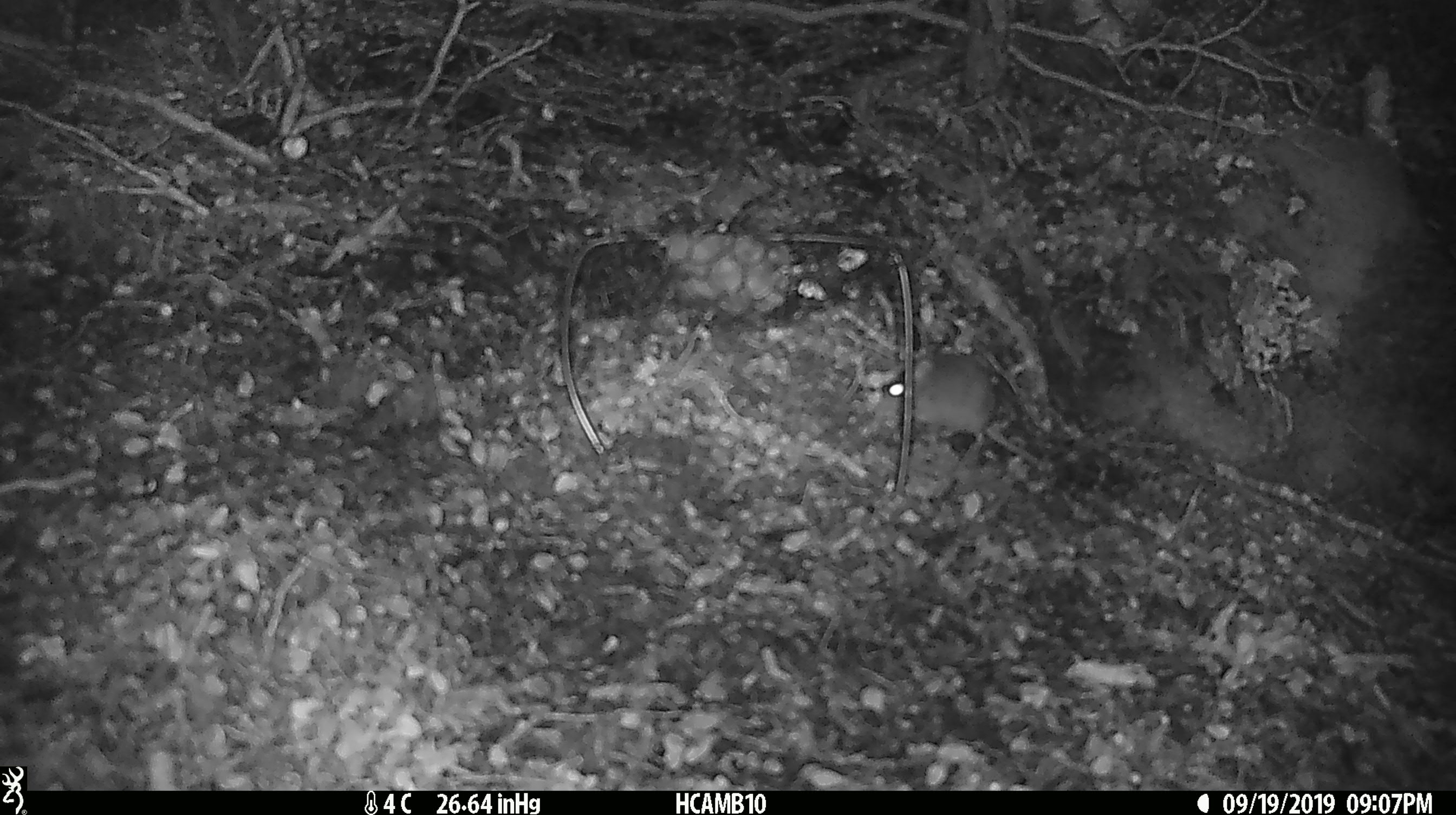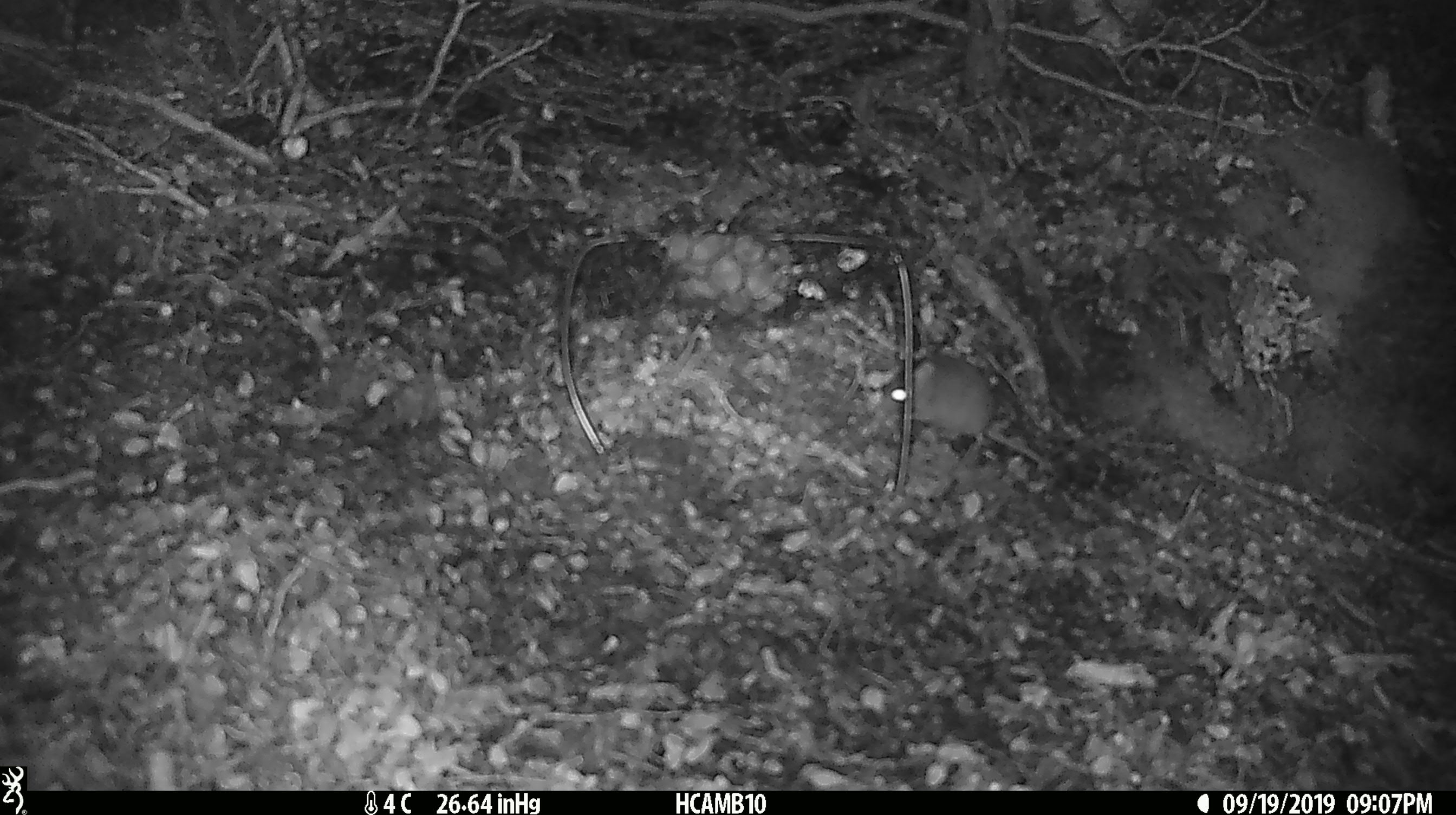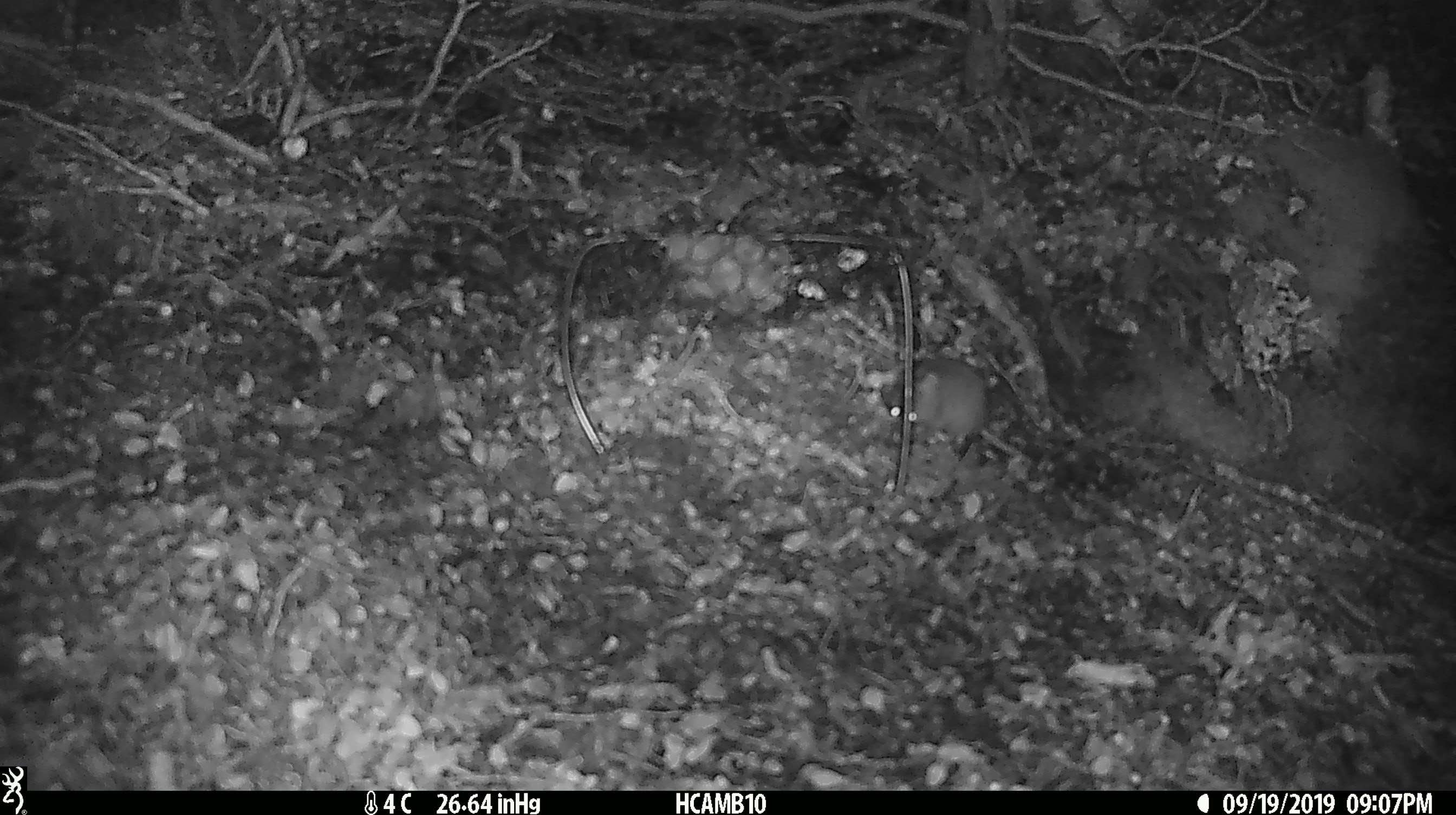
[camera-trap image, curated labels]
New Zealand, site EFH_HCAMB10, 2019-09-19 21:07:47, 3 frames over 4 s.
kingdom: Animalia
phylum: Chordata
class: Mammalia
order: Rodentia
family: Muridae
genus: Mus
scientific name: Mus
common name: mouse